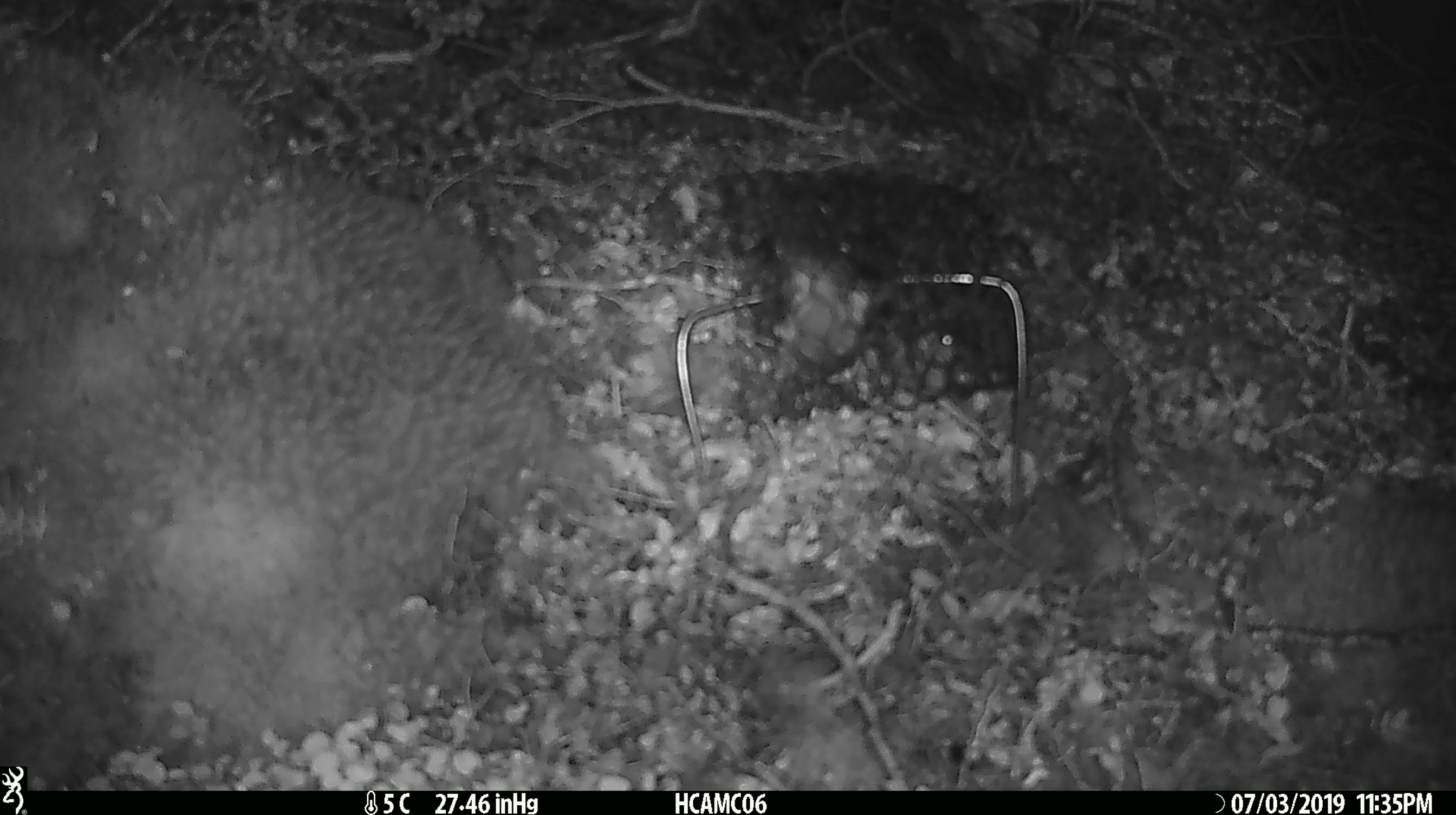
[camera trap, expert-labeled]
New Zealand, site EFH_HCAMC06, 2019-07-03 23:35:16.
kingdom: Animalia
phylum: Chordata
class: Mammalia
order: Rodentia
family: Muridae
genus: Mus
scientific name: Mus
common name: mouse